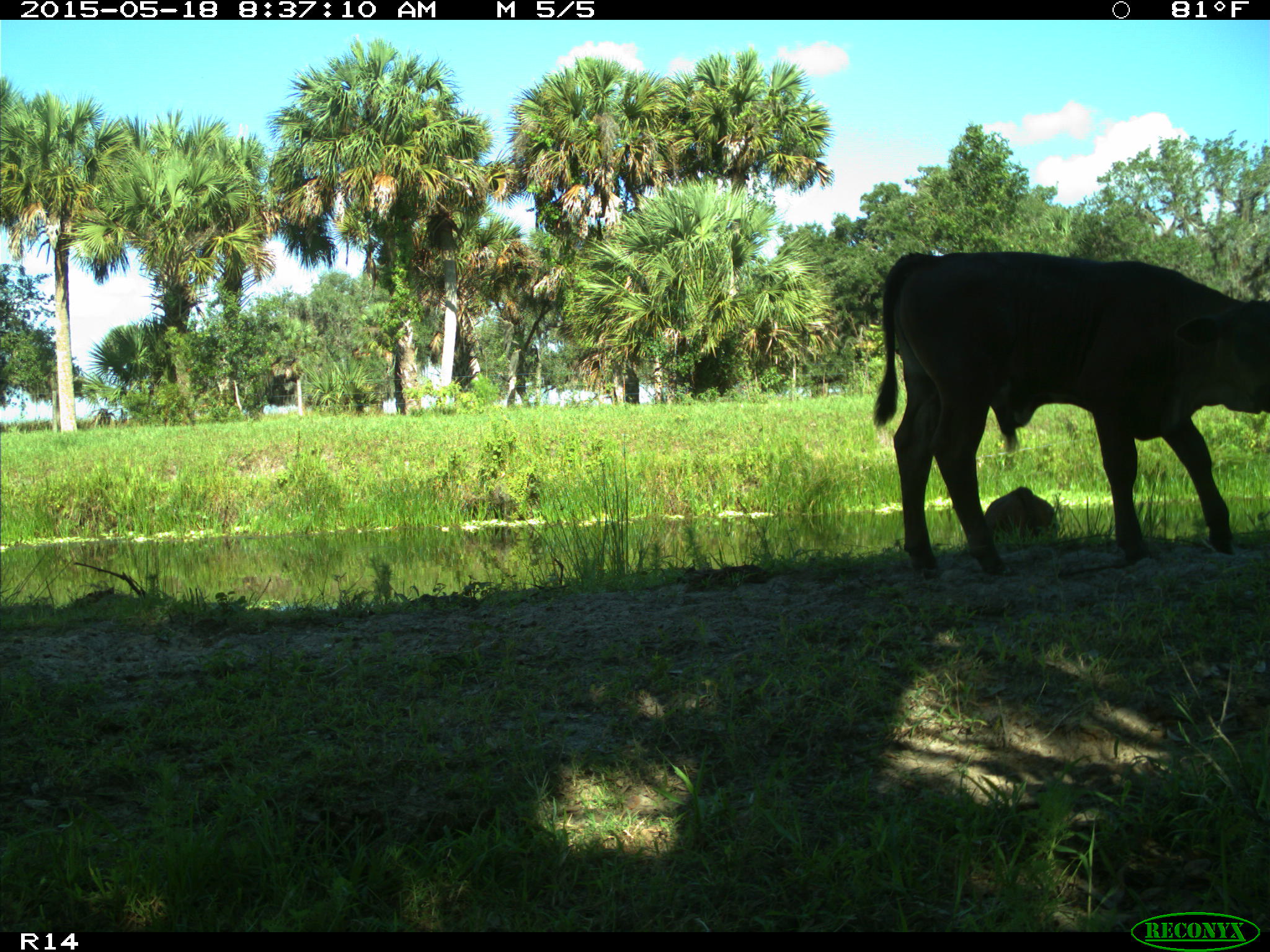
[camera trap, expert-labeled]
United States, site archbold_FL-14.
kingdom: Animalia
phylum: Chordata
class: Mammalia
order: Artiodactyla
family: Bovidae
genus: Bos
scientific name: Bos taurus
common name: domestic cow